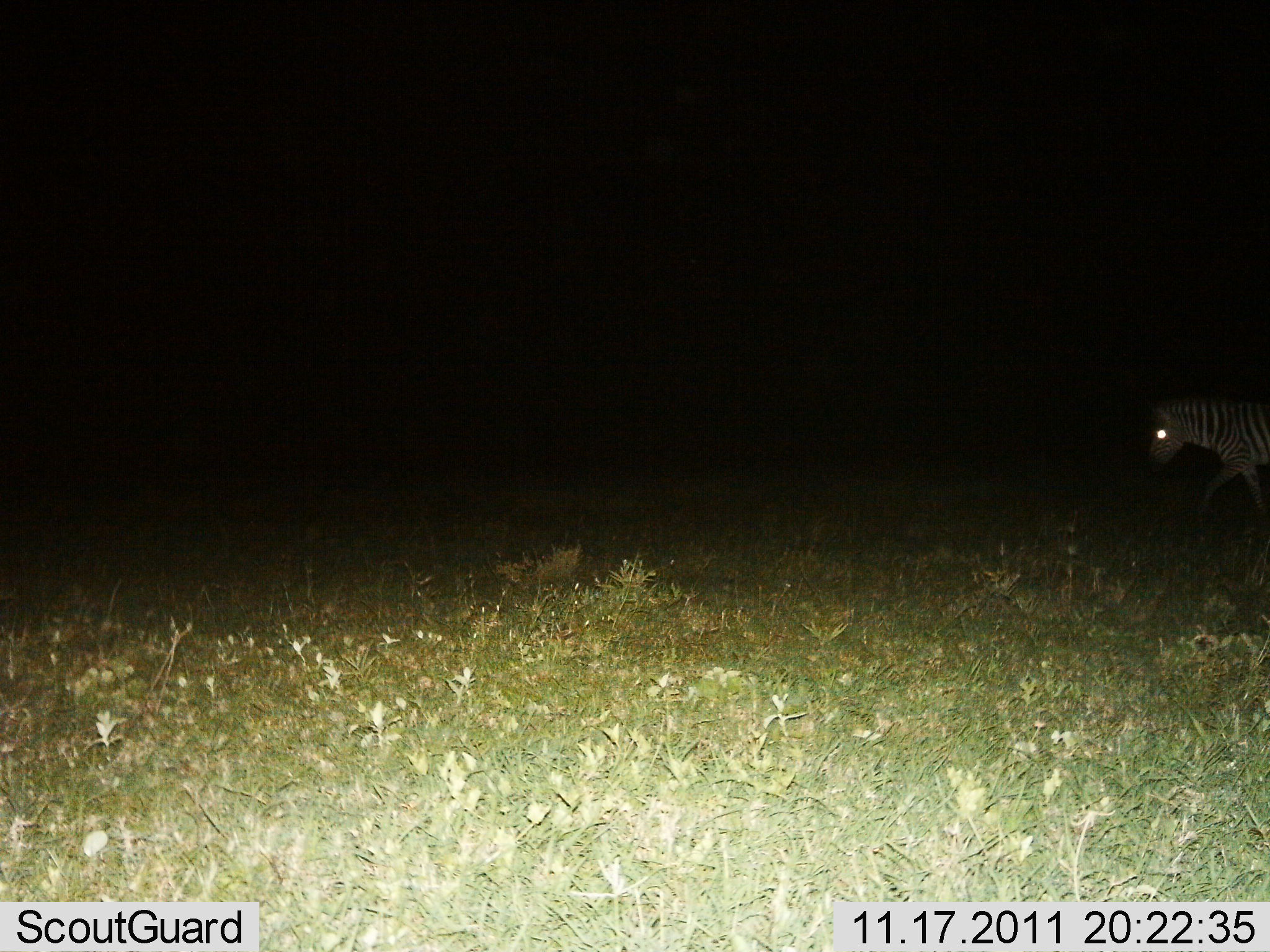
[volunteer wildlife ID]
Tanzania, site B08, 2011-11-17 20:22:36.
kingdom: Animalia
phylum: Chordata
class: Mammalia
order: Perissodactyla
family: Equidae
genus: Equus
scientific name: Equus quagga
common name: plains zebra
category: zebra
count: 1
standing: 6%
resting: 0%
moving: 94%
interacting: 0%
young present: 0%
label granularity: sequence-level